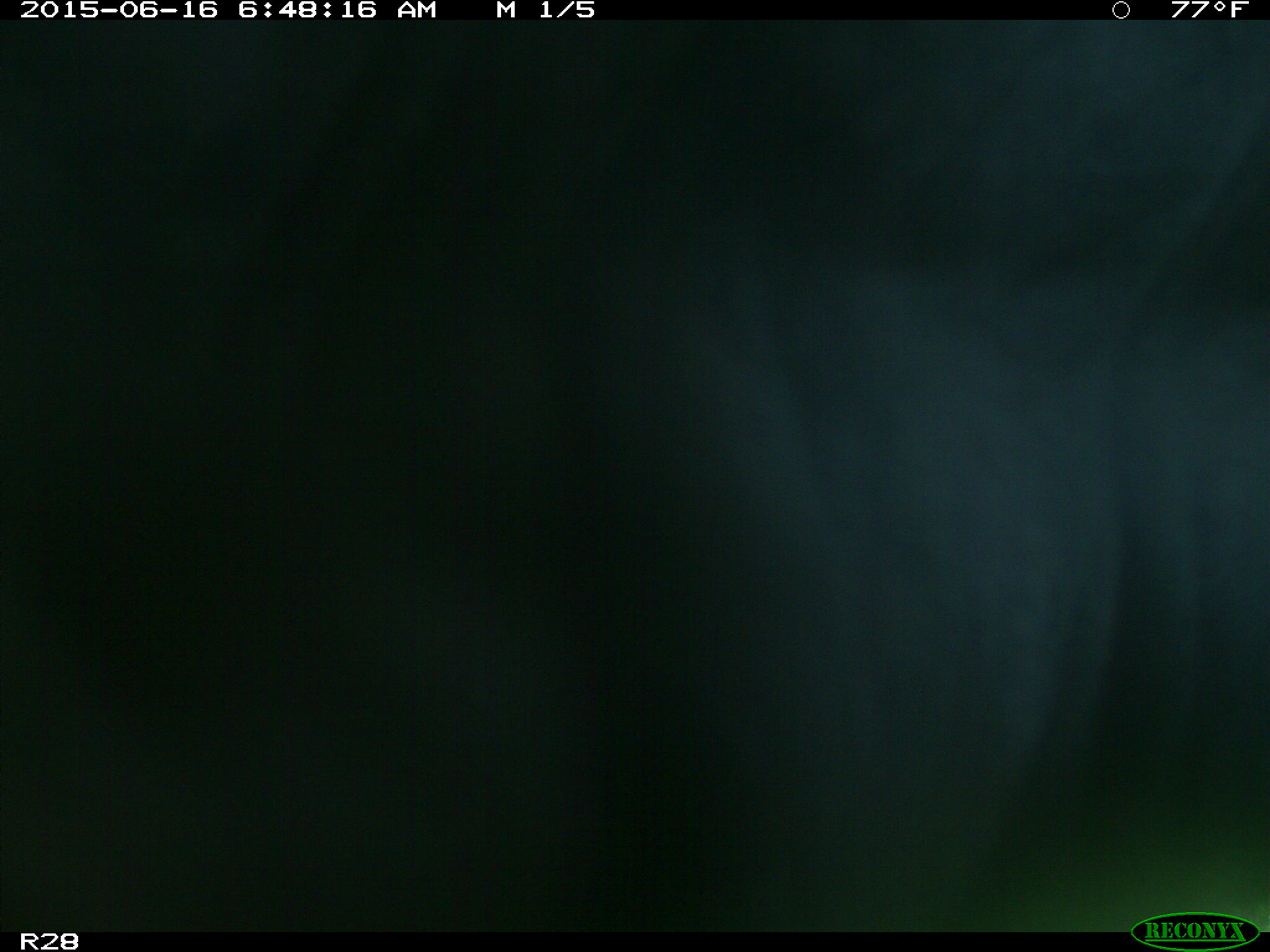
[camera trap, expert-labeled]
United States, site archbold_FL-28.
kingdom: Animalia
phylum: Chordata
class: Mammalia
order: Artiodactyla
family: Bovidae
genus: Bos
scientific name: Bos taurus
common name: domestic cow